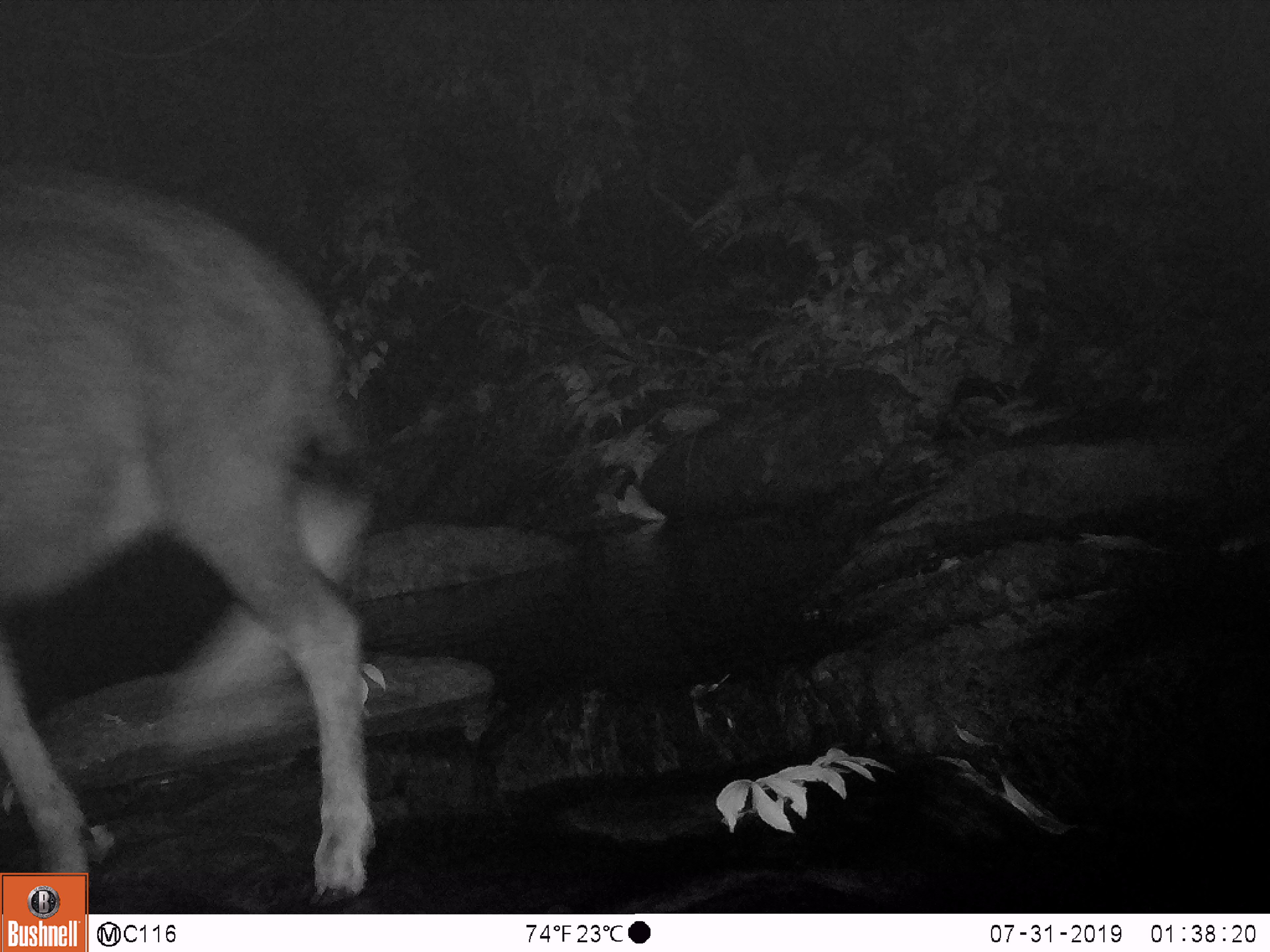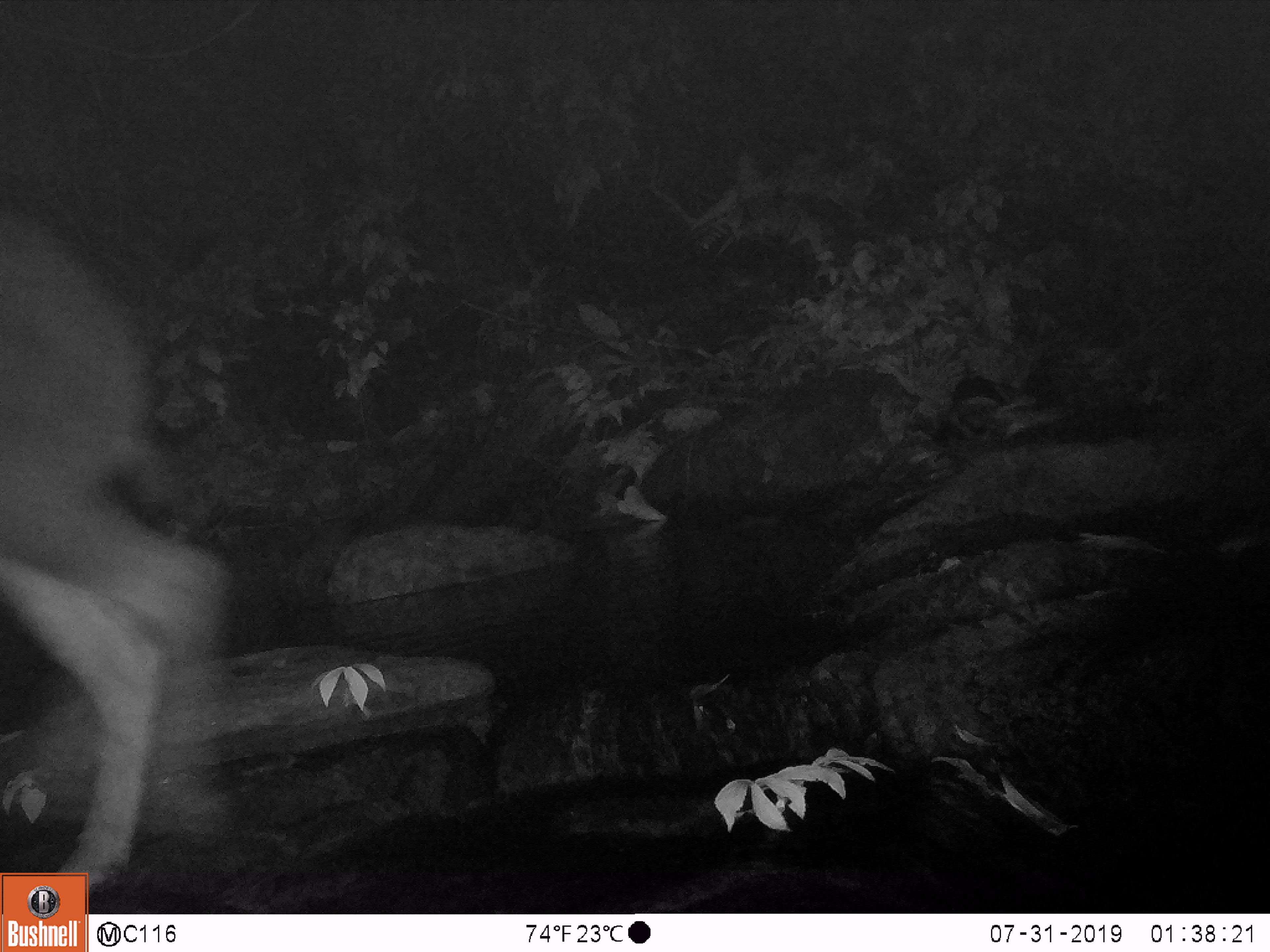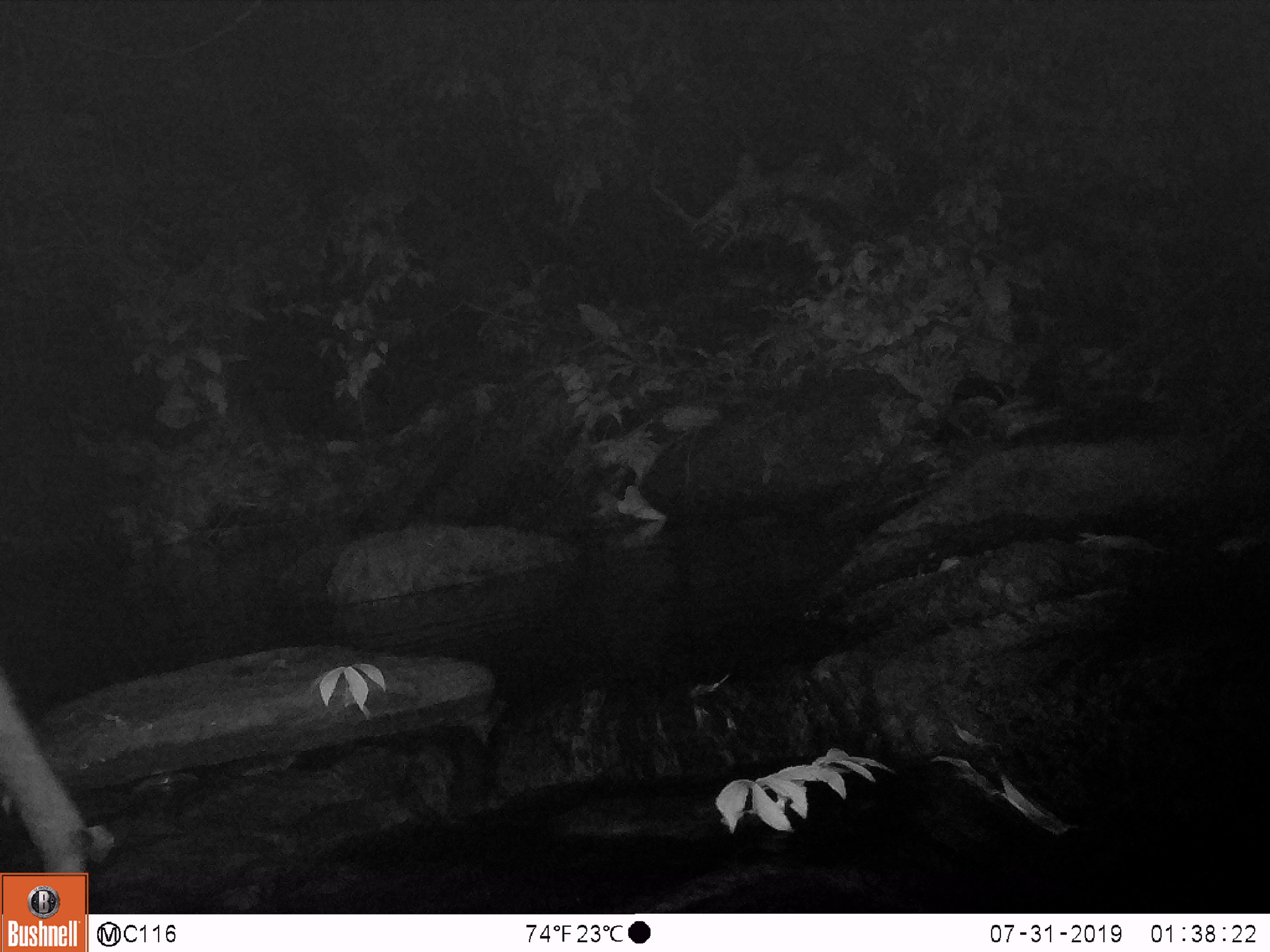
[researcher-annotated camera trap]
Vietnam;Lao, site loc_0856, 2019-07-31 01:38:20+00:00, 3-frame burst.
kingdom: Animalia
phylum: Chordata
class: Mammalia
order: Artiodactyla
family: Bovidae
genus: Capricornis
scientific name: Capricornis sumatraensis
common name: chinese serow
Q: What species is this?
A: Chinese serow (Capricornis sumatraensis).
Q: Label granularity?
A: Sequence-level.